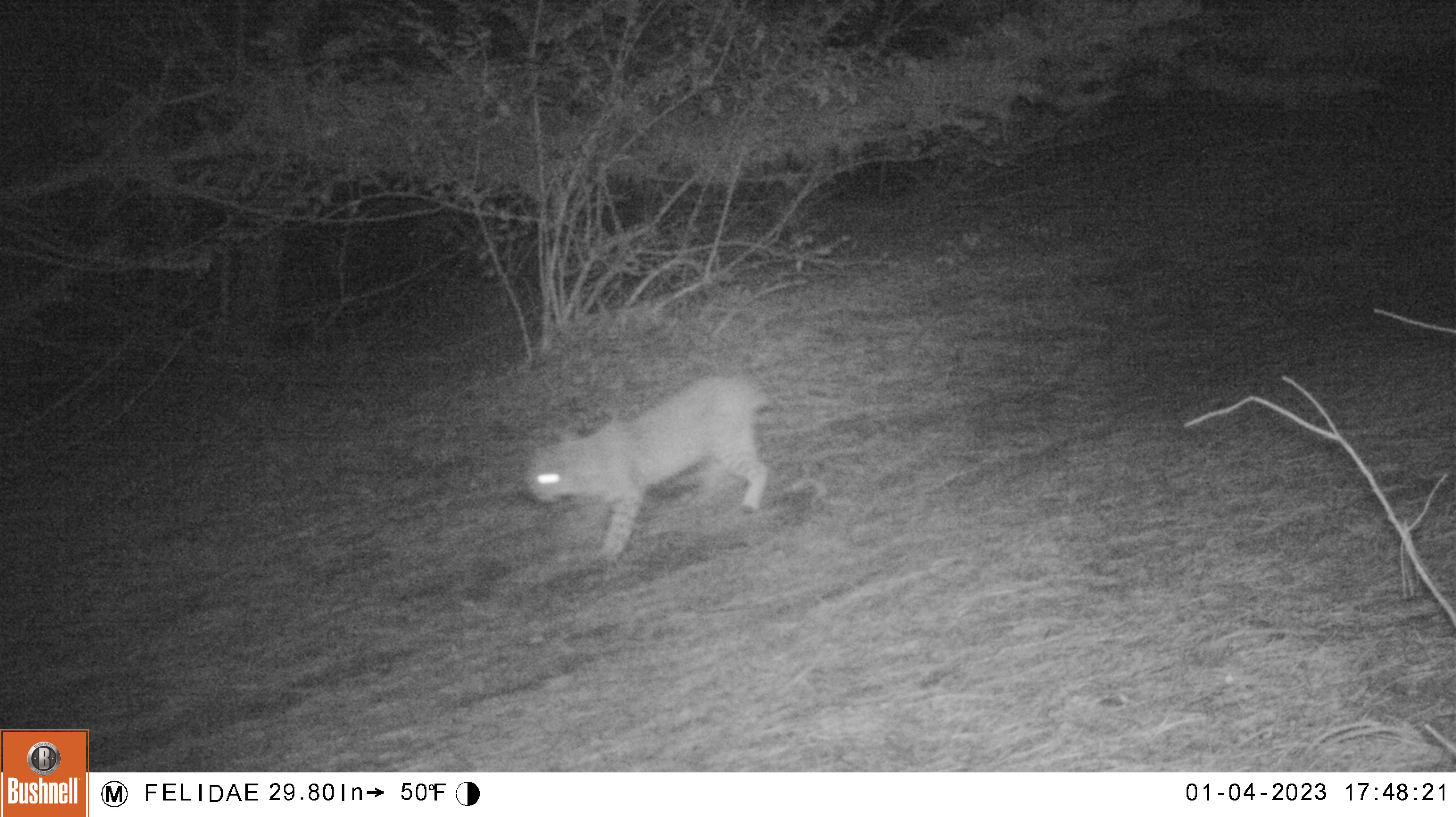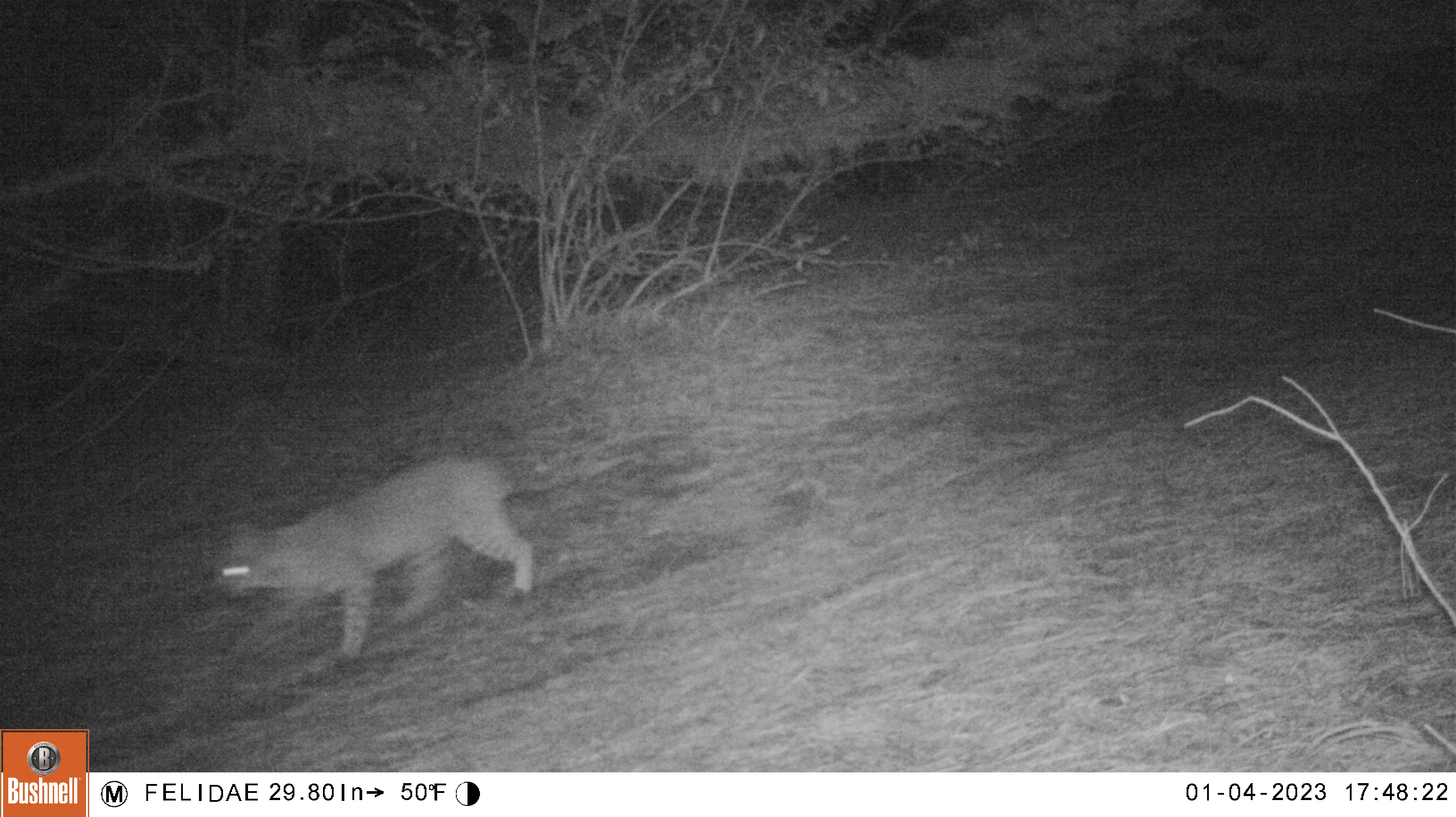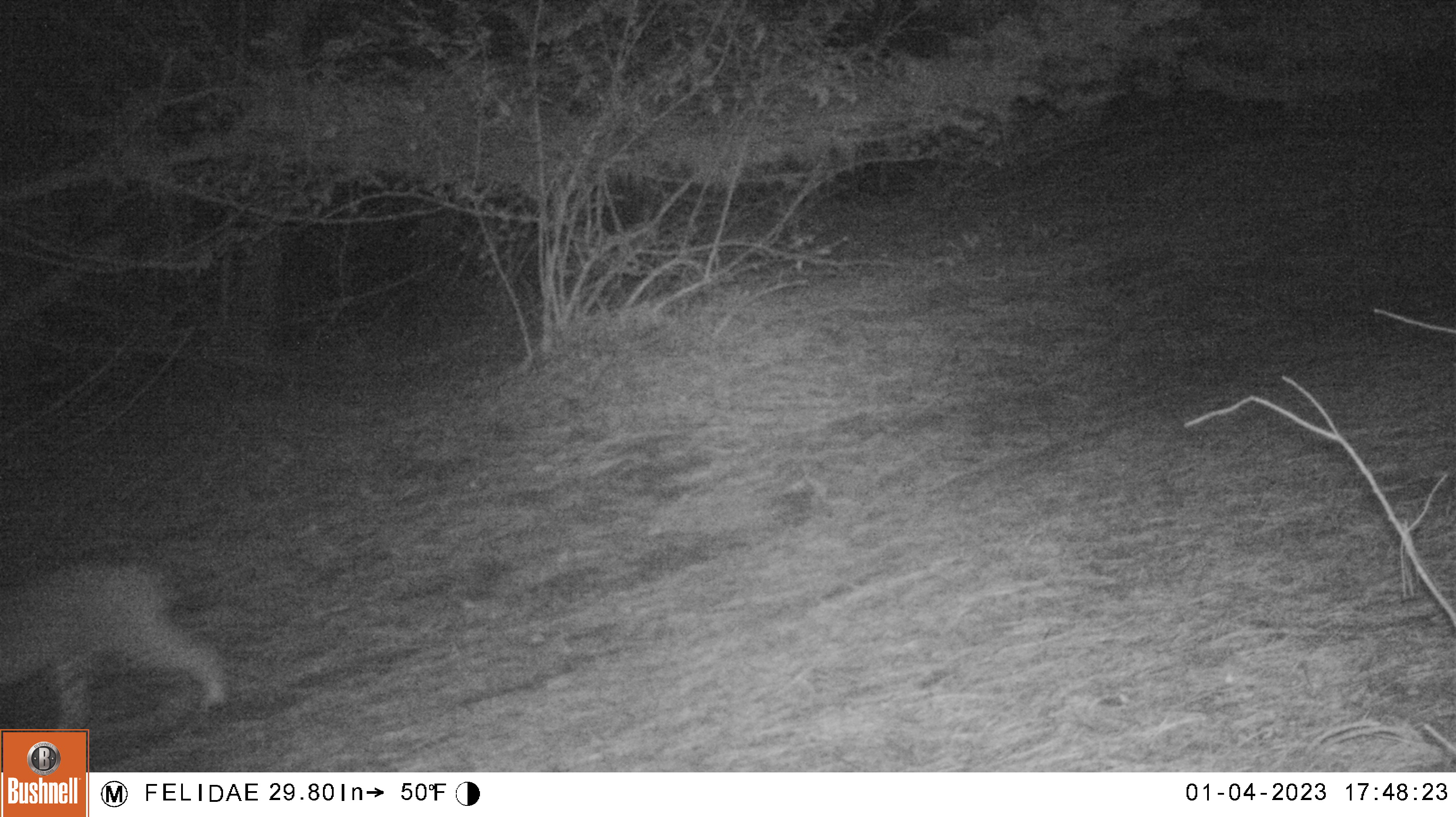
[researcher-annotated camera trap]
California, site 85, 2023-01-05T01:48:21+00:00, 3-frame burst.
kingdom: Animalia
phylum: Chordata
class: Mammalia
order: Carnivora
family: Felidae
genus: Lynx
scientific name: Lynx rufus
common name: bobcat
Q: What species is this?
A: Bobcat (Lynx rufus).